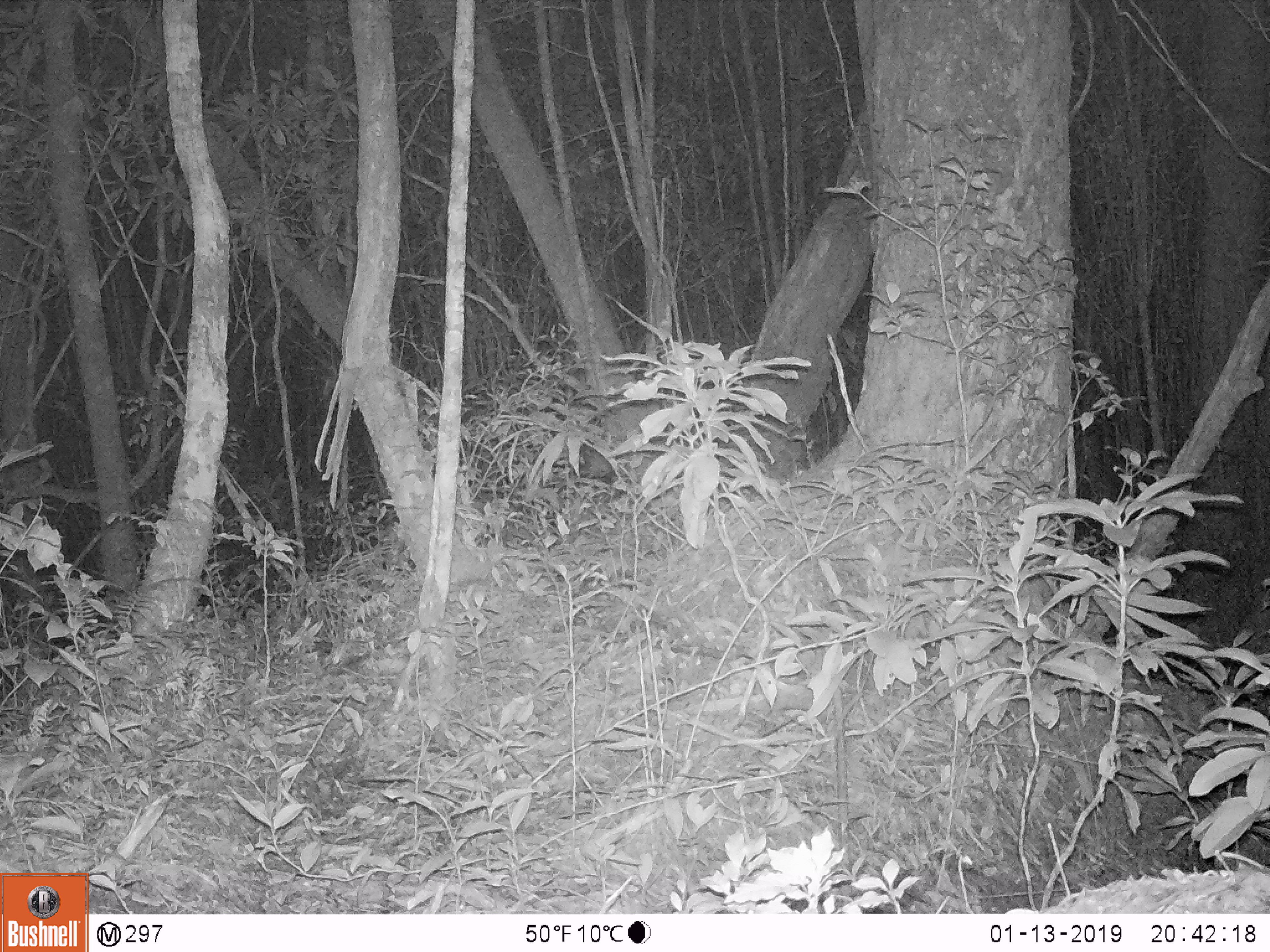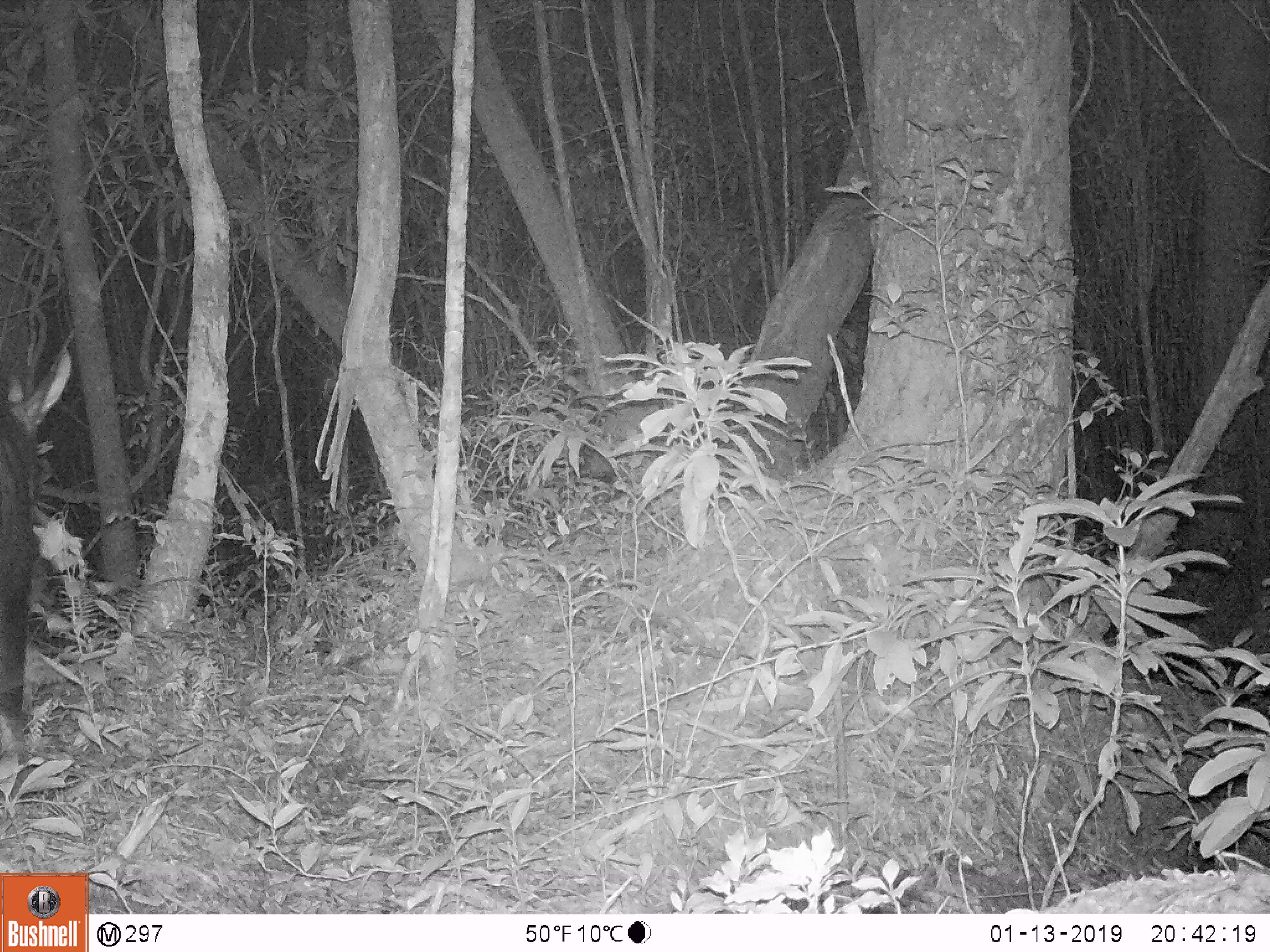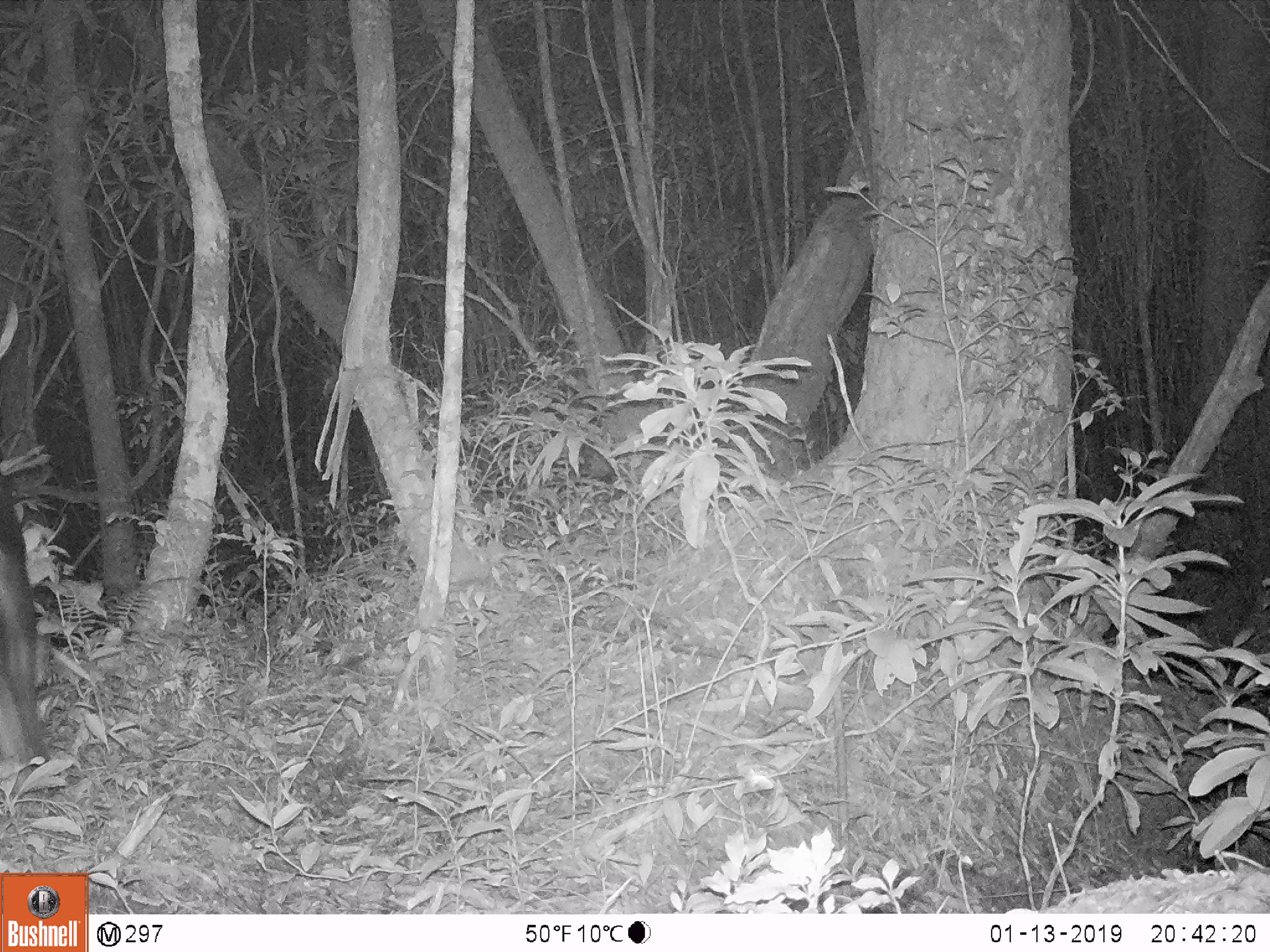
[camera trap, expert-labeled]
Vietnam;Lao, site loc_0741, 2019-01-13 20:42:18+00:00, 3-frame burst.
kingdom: Animalia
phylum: Chordata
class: Mammalia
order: Artiodactyla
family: Bovidae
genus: Capricornis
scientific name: Capricornis sumatraensis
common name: chinese serow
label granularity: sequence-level